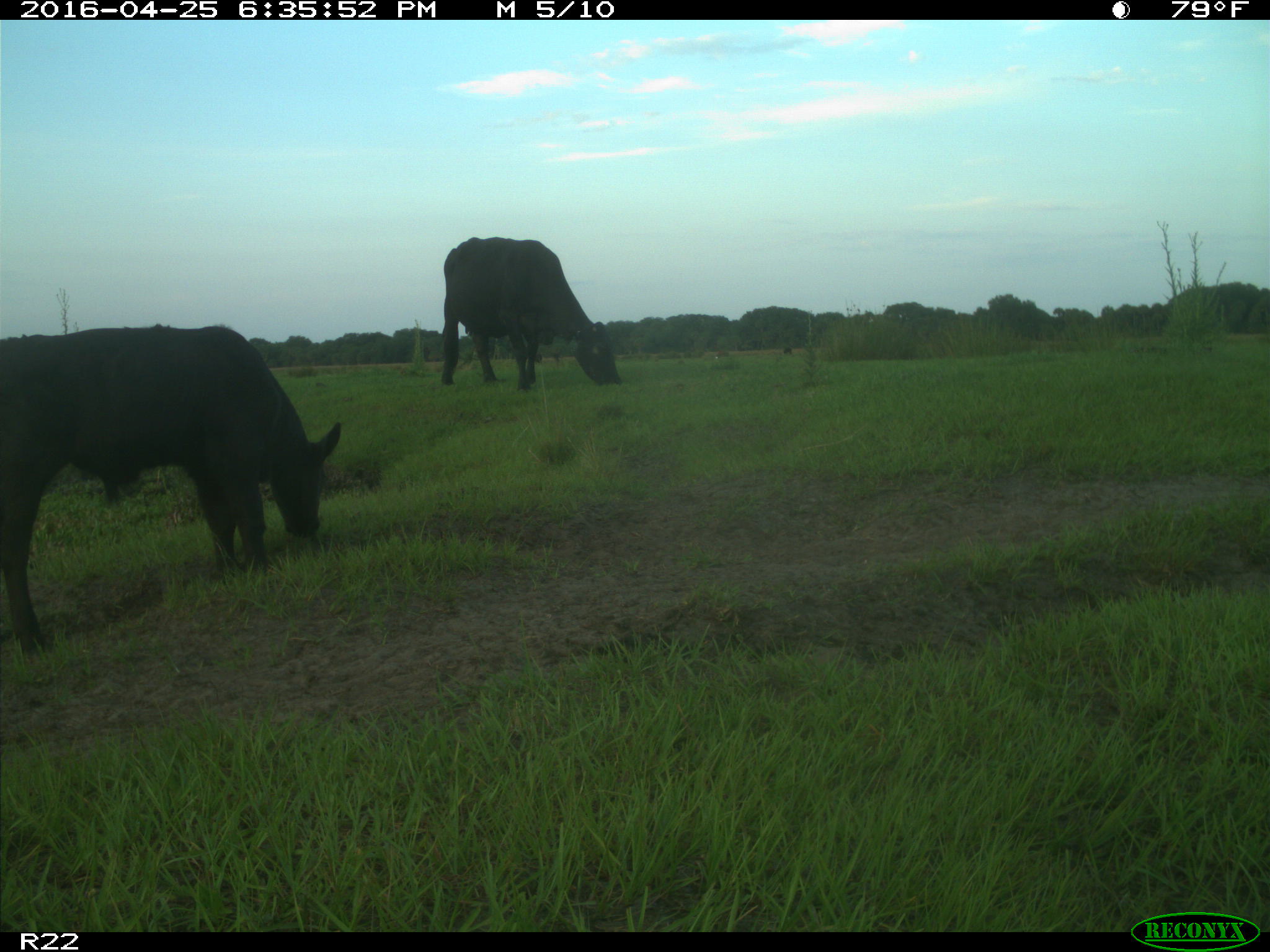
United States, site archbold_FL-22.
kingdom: Animalia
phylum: Chordata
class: Mammalia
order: Artiodactyla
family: Bovidae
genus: Bos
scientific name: Bos taurus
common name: domestic cow